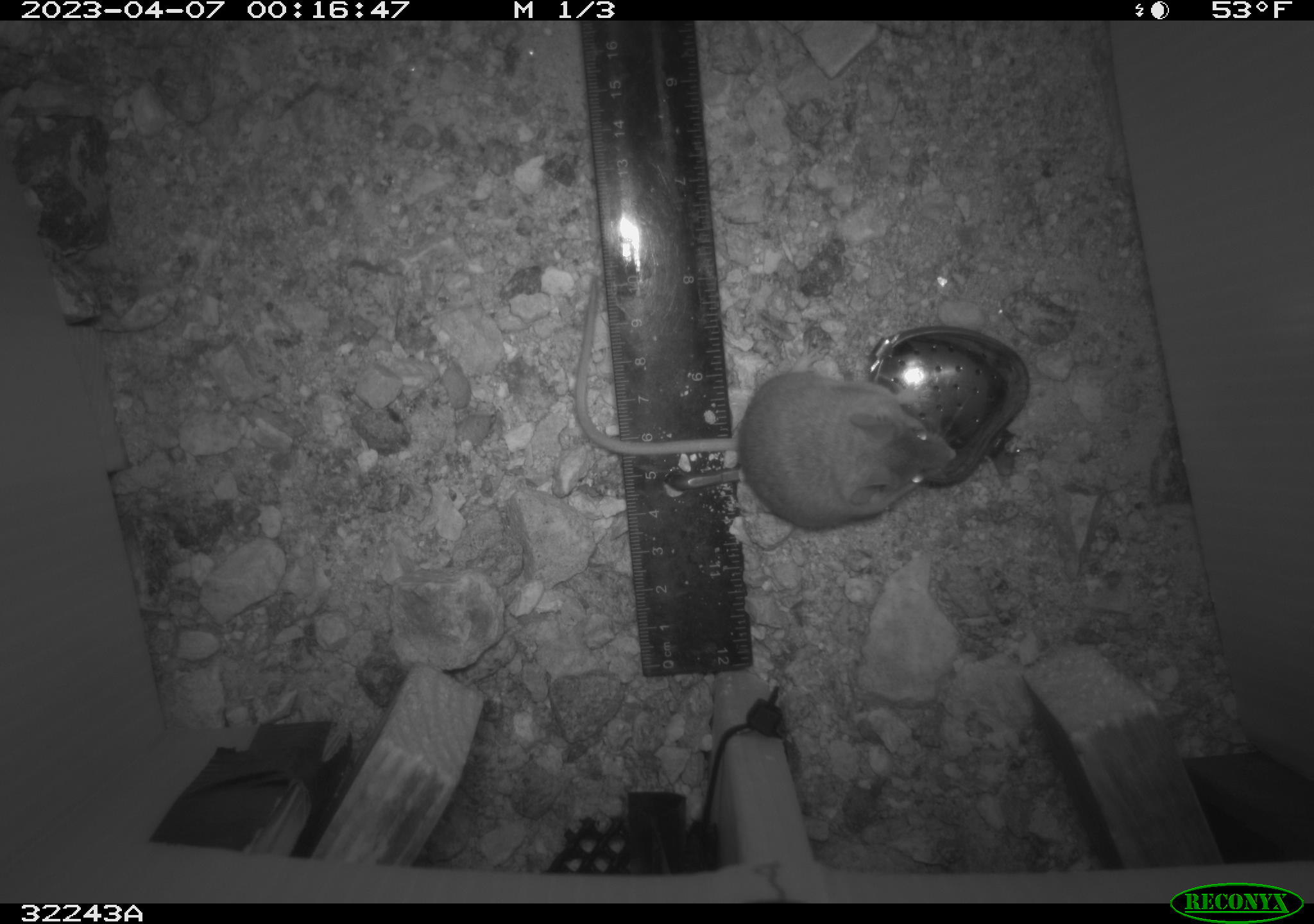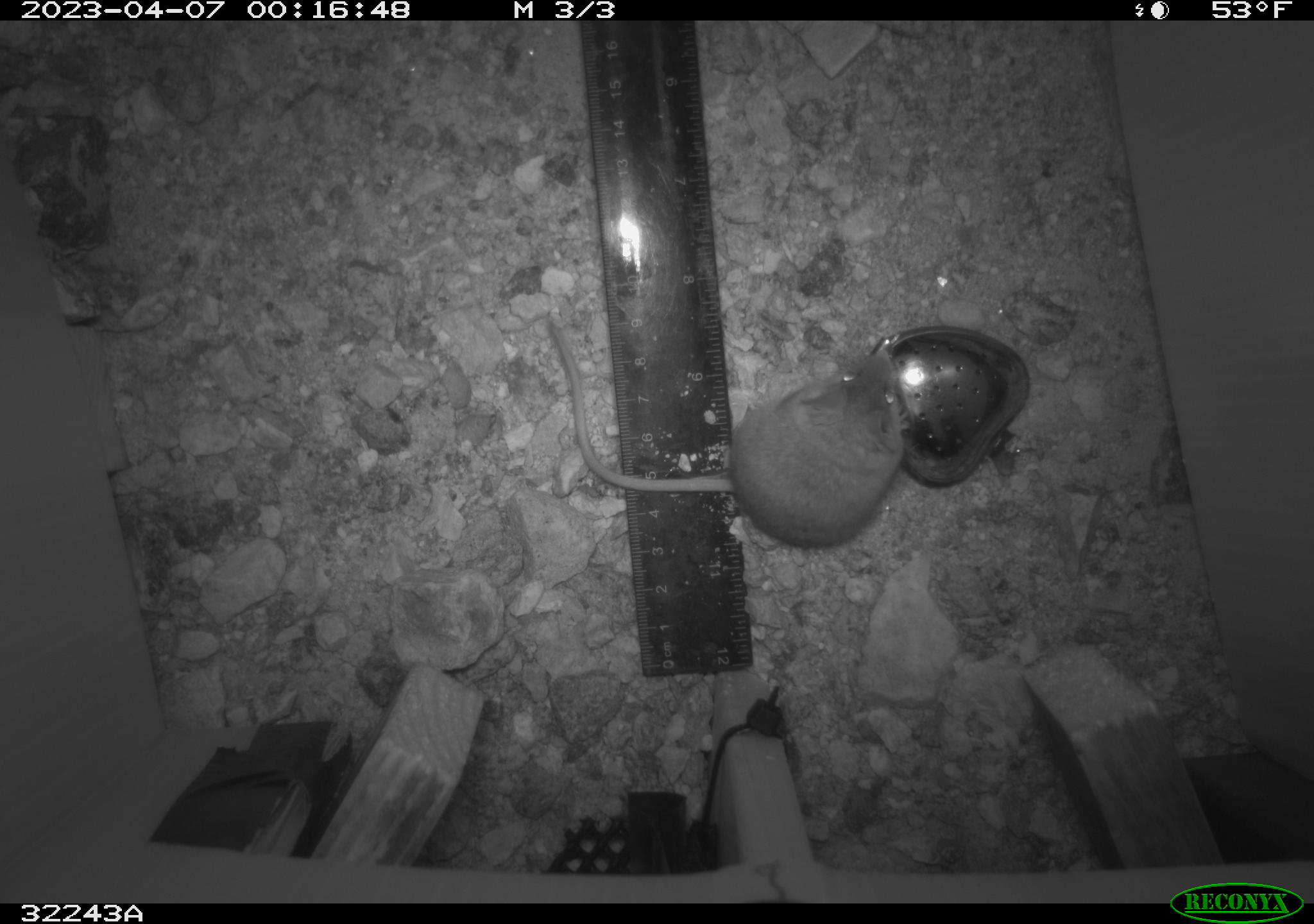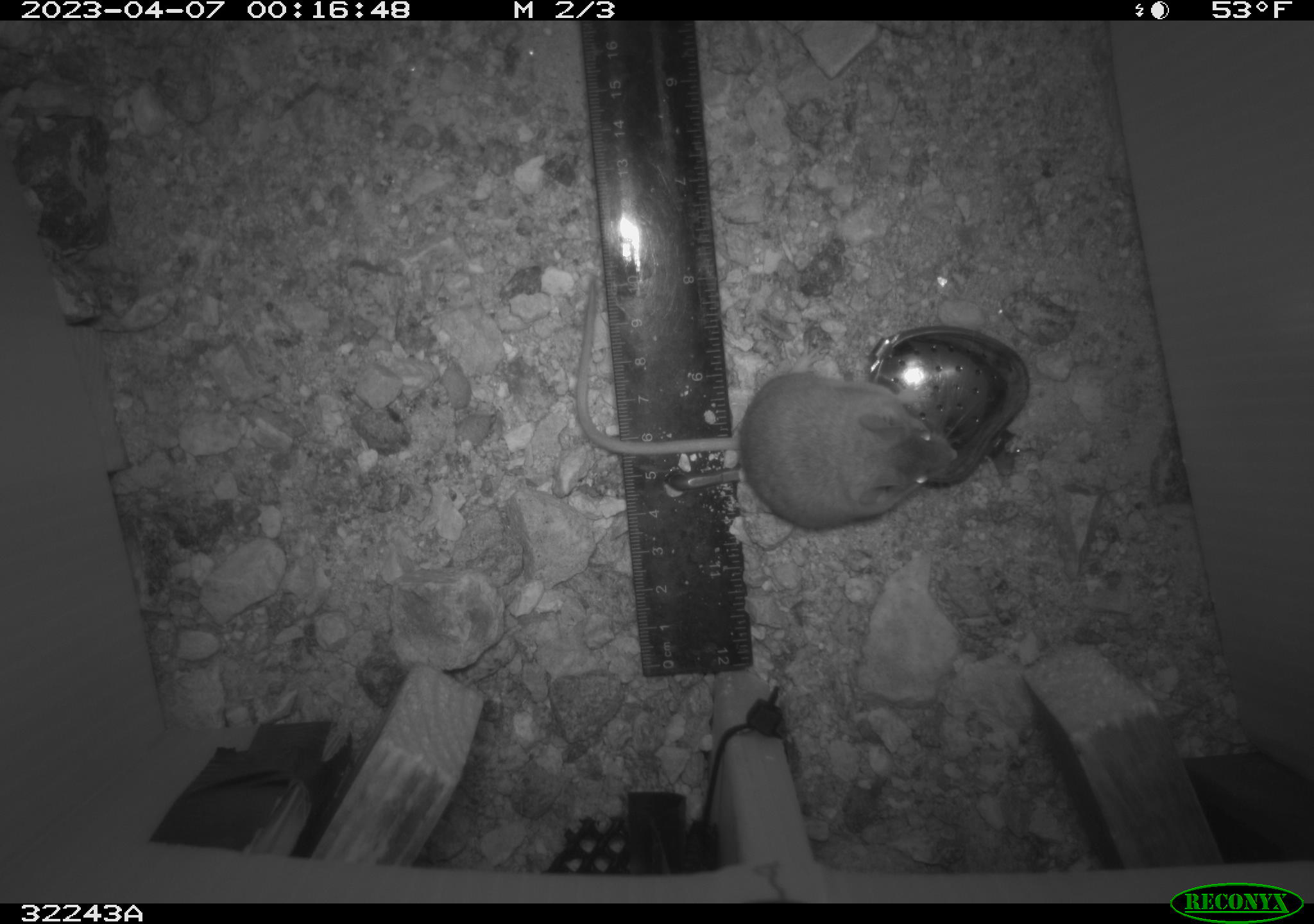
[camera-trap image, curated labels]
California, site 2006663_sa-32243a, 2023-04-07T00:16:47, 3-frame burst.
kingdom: Animalia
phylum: Chordata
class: Mammalia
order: Rodentia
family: Cricetidae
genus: Peromyscus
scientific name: Peromyscus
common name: deer mice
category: peromyscus species